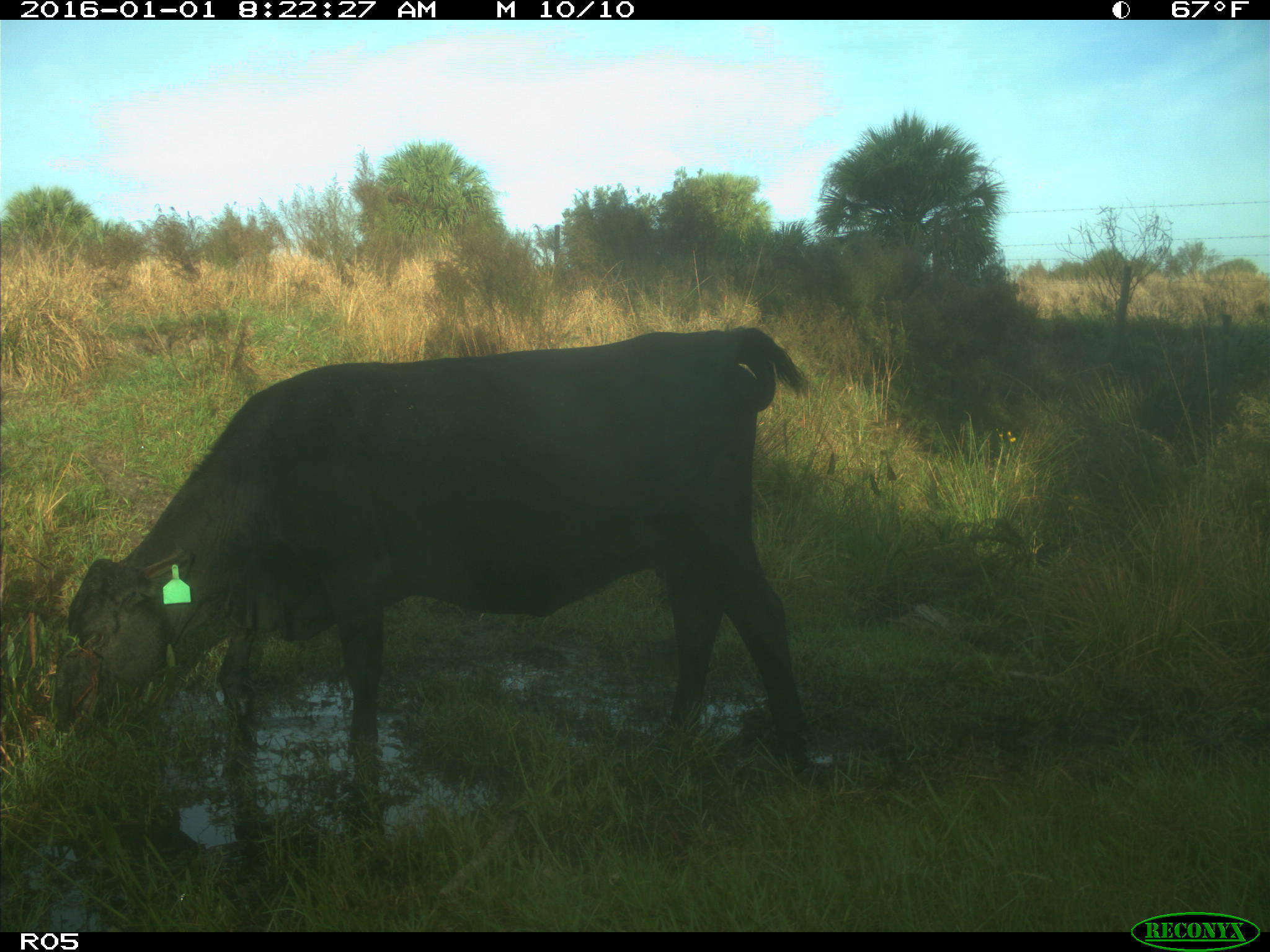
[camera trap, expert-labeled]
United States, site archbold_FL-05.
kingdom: Animalia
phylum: Chordata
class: Mammalia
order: Artiodactyla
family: Bovidae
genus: Bos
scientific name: Bos taurus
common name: domestic cow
Bos taurus (domestic cow).